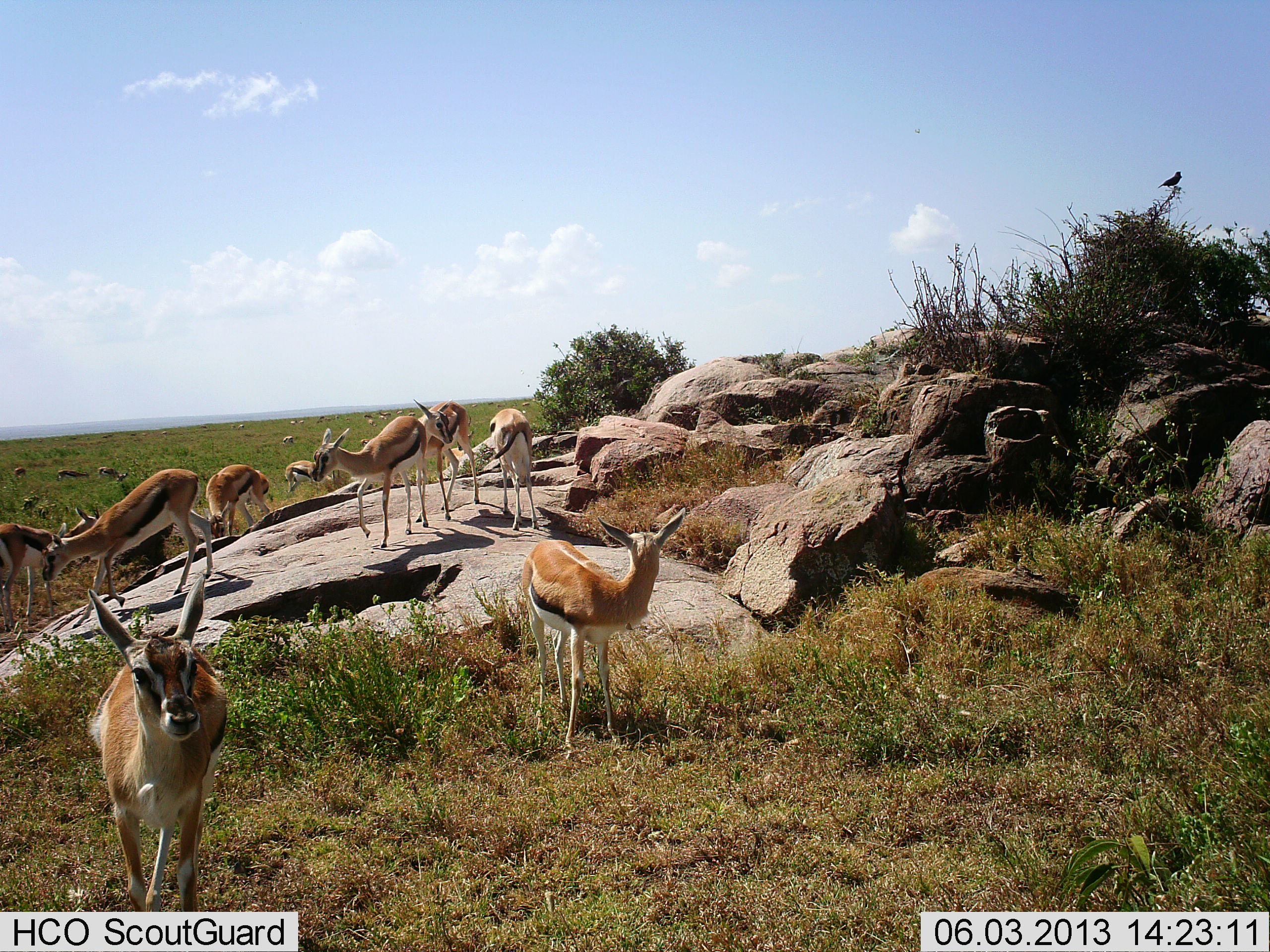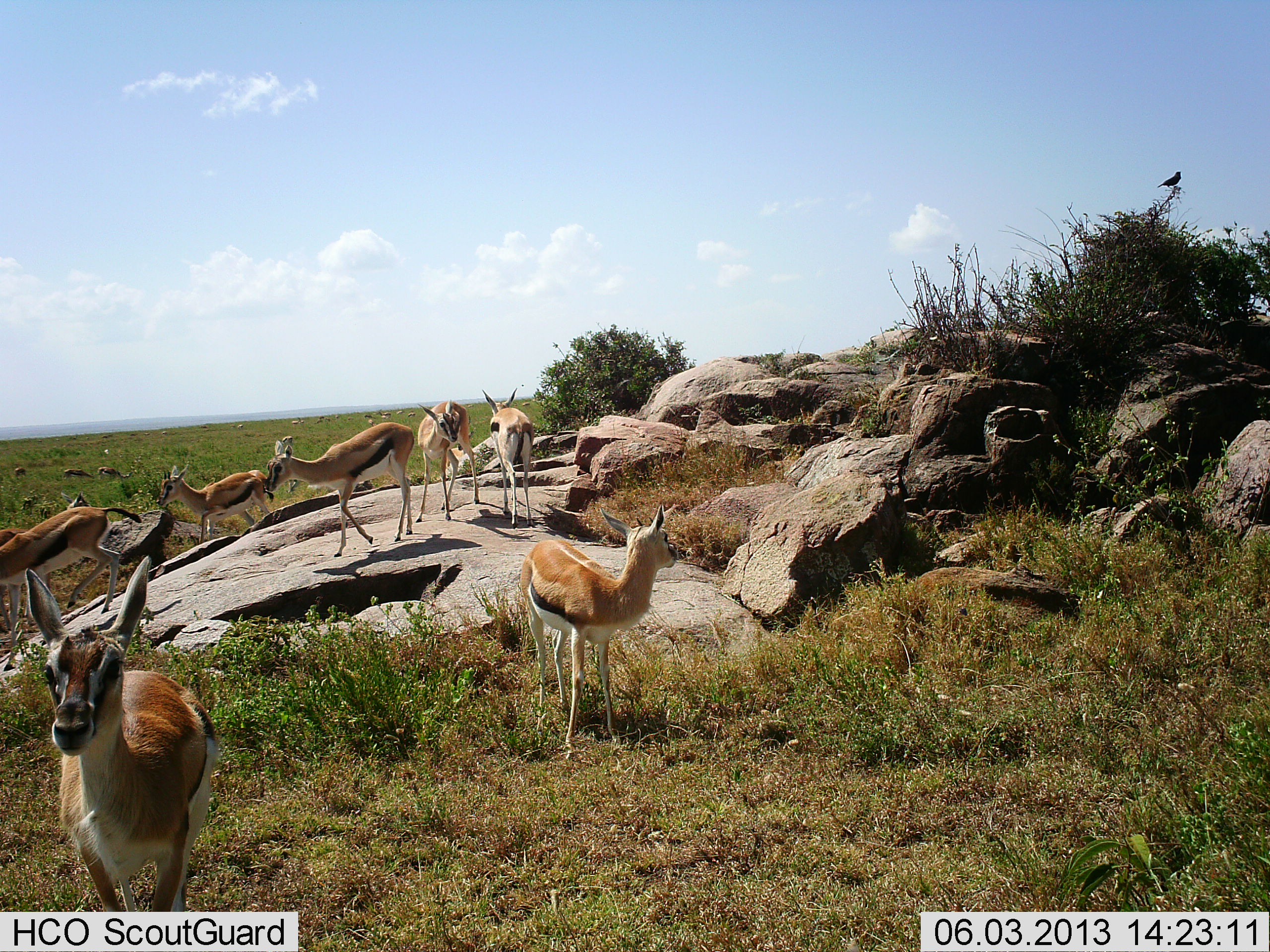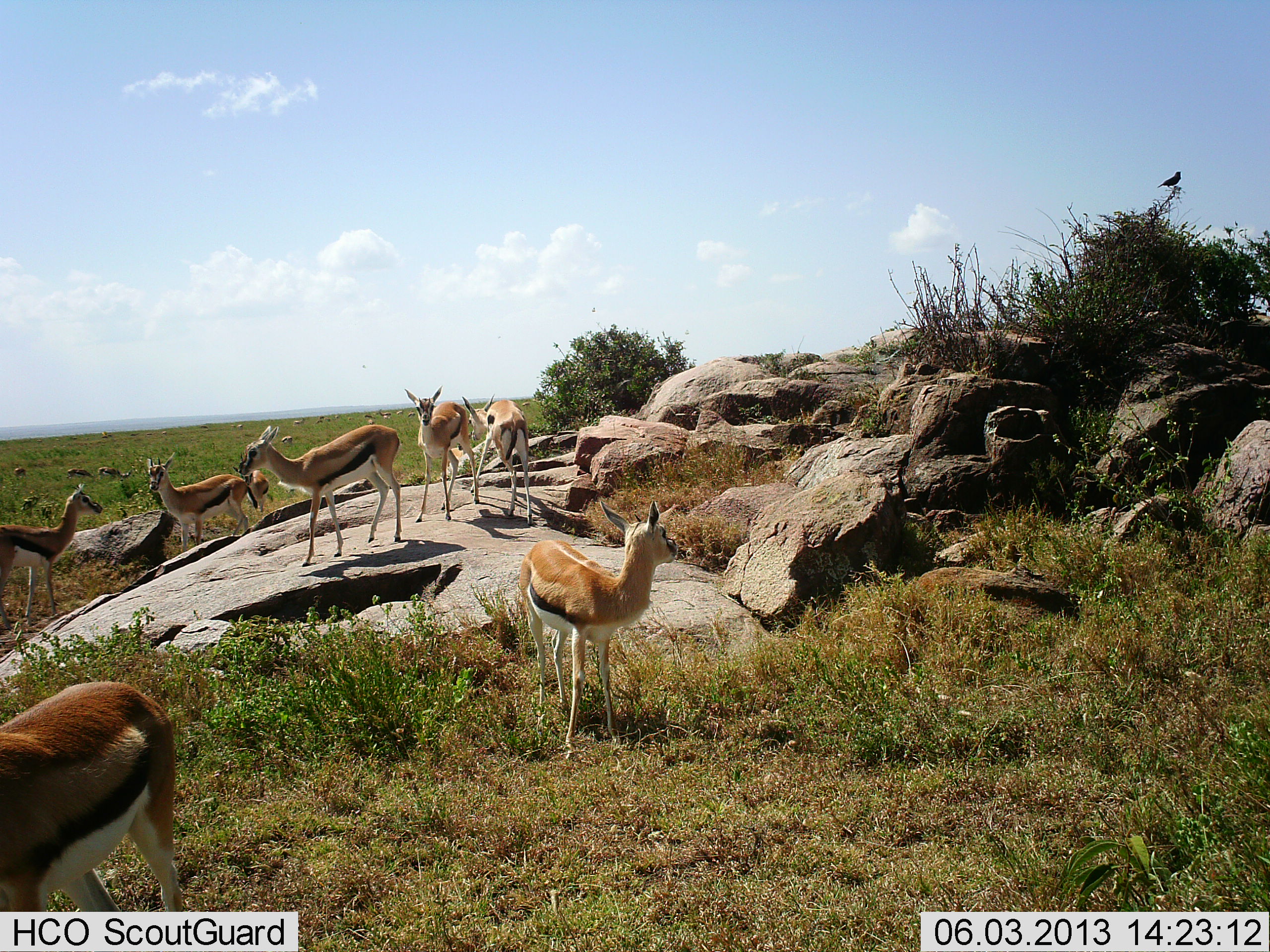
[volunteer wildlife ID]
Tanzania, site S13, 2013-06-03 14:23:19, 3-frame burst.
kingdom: Animalia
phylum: Chordata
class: Mammalia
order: Artiodactyla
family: Bovidae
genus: Eudorcas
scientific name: Eudorcas thomsonii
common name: thomson's gazelle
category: gazellethomsons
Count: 11-50.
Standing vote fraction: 87%.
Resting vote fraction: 0%.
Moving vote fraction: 87%.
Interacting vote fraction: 4%.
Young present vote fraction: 0%.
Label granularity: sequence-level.